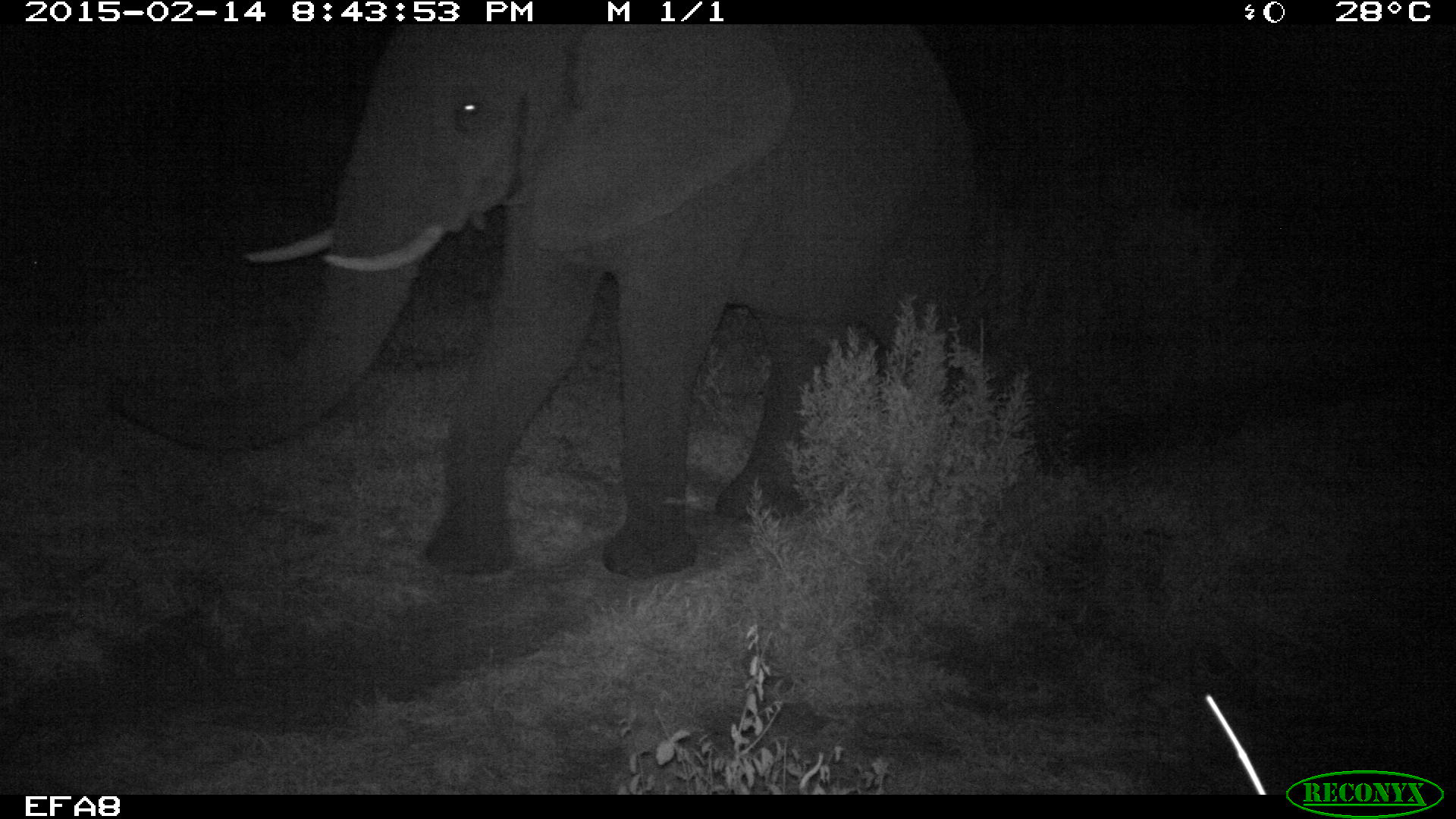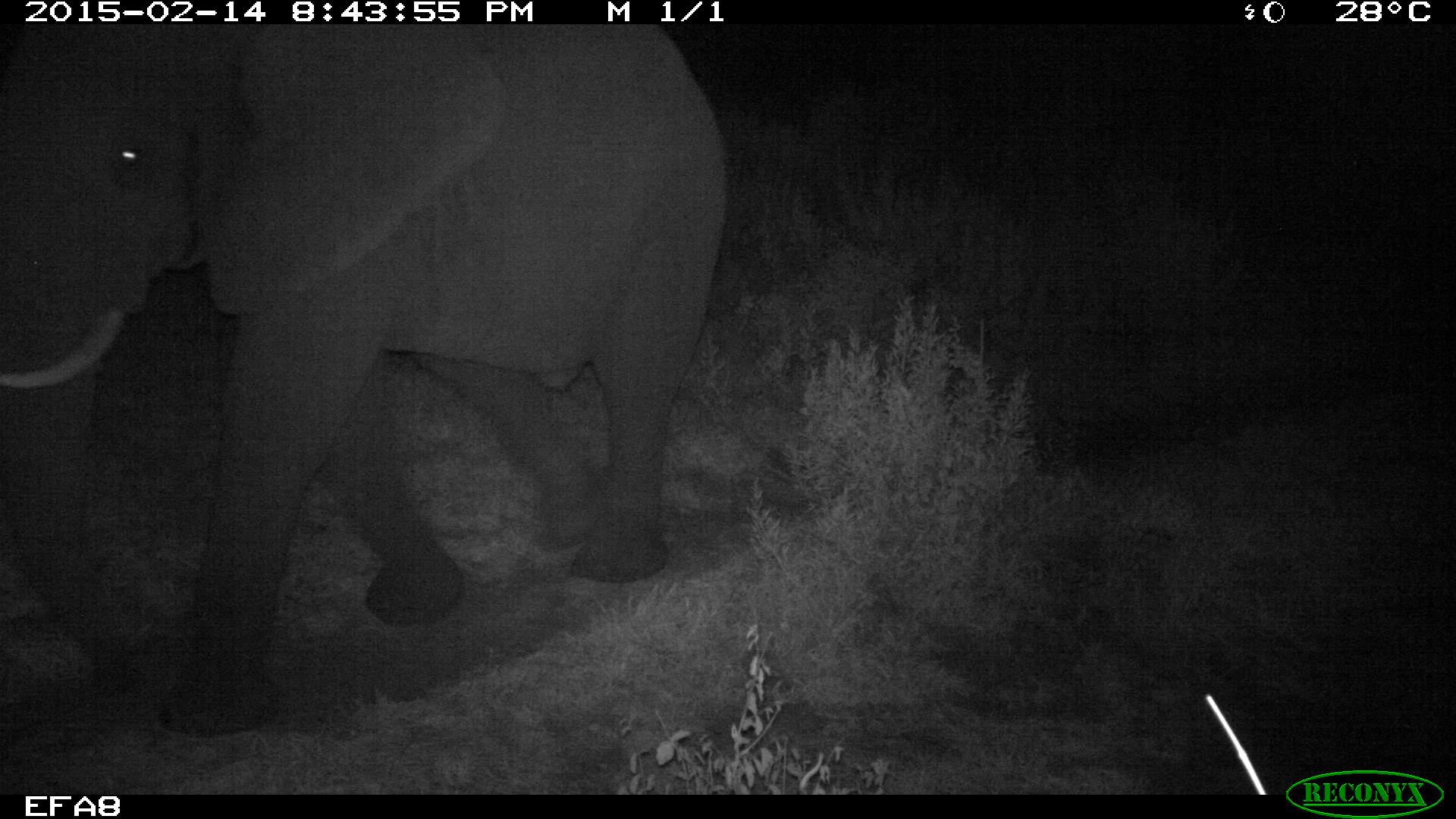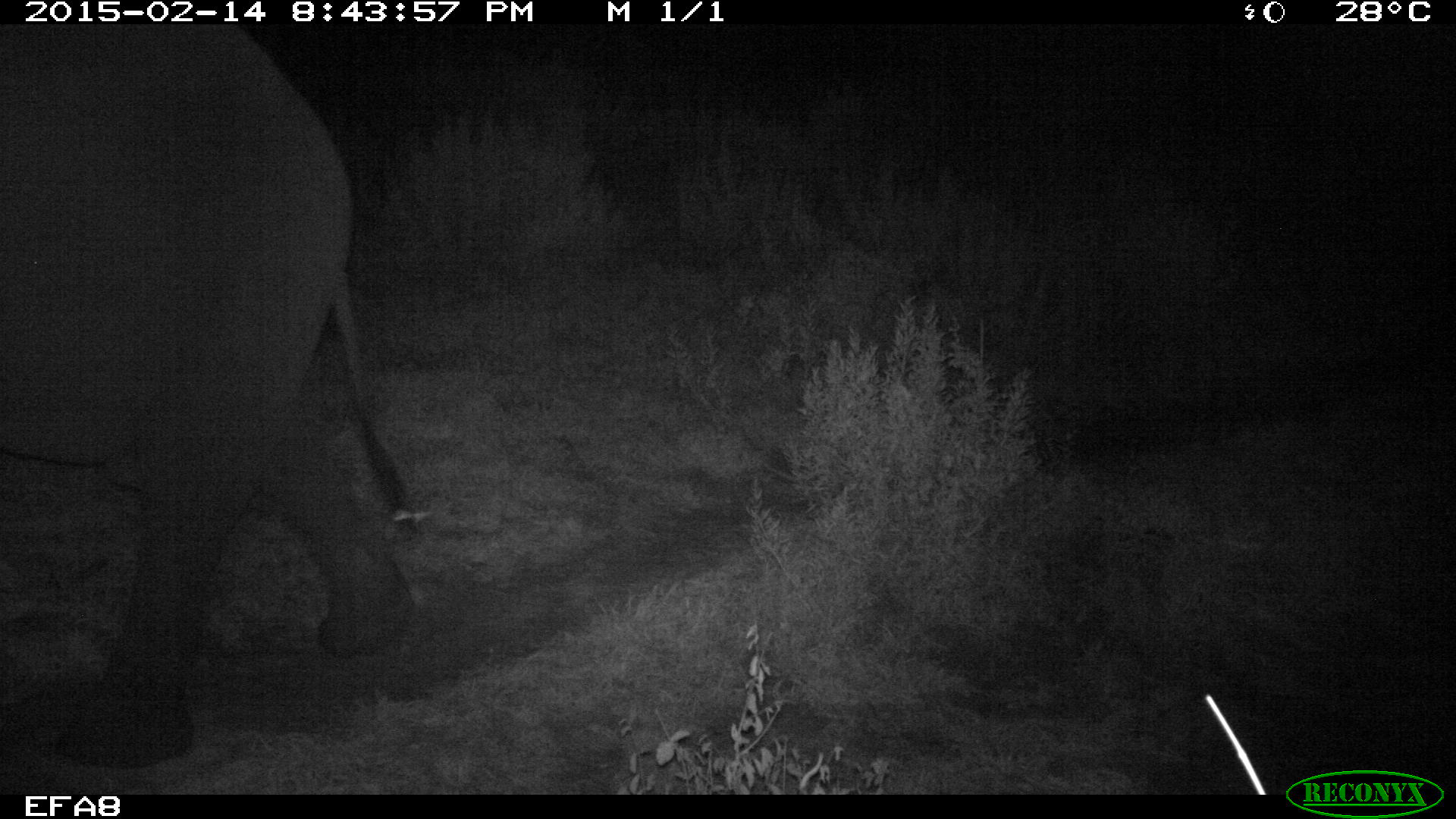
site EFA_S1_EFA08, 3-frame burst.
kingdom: Animalia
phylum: Chordata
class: Mammalia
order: Proboscidea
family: Elephantidae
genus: Loxodonta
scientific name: Loxodonta africana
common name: african bush elephant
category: elephant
Elephant (african bush elephant) (Loxodonta africana), count 1. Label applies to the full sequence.